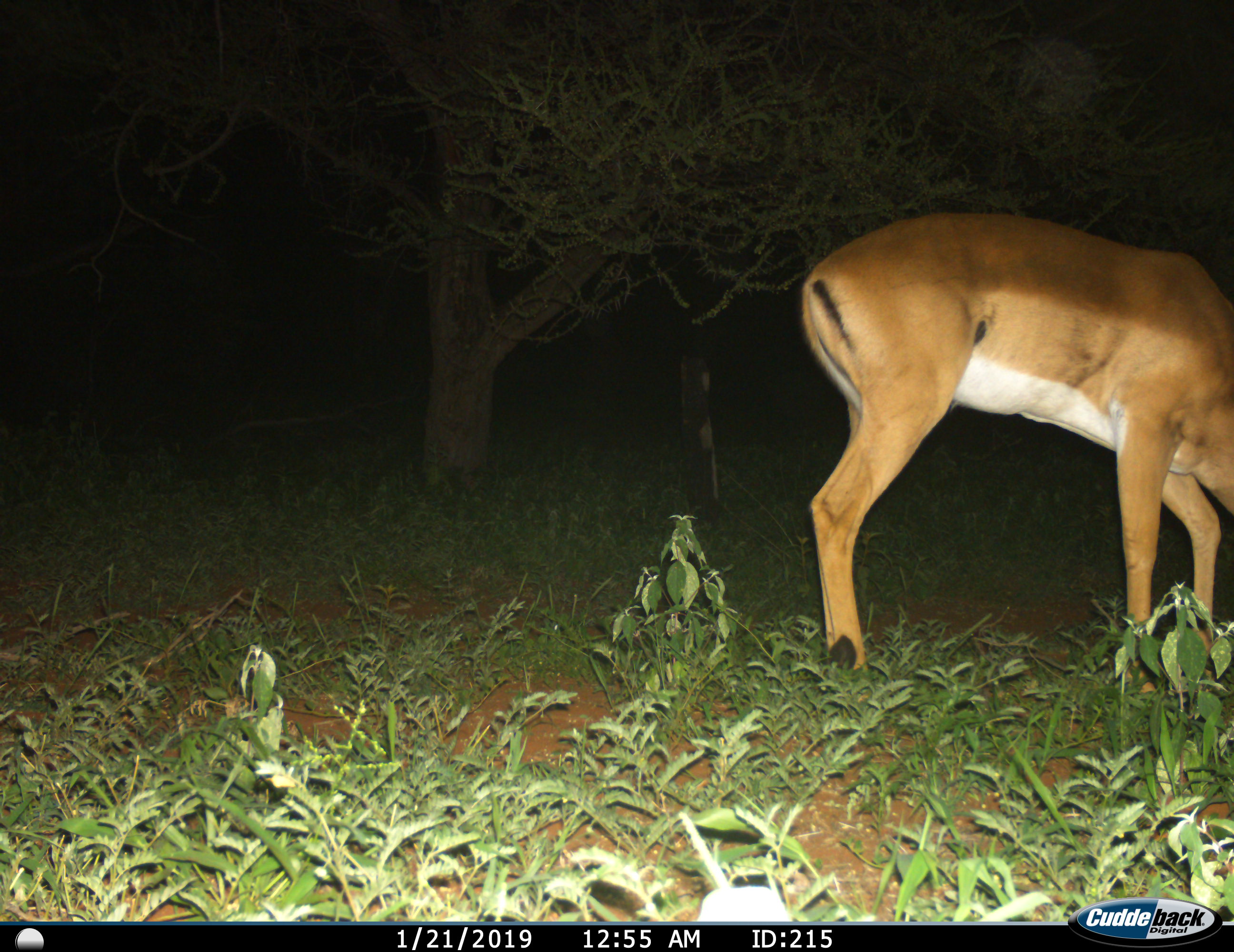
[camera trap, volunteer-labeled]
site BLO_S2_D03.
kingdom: Animalia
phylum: Chordata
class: Mammalia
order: Artiodactyla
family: Bovidae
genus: Aepyceros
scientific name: Aepyceros melampus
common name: impala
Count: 1.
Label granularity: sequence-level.